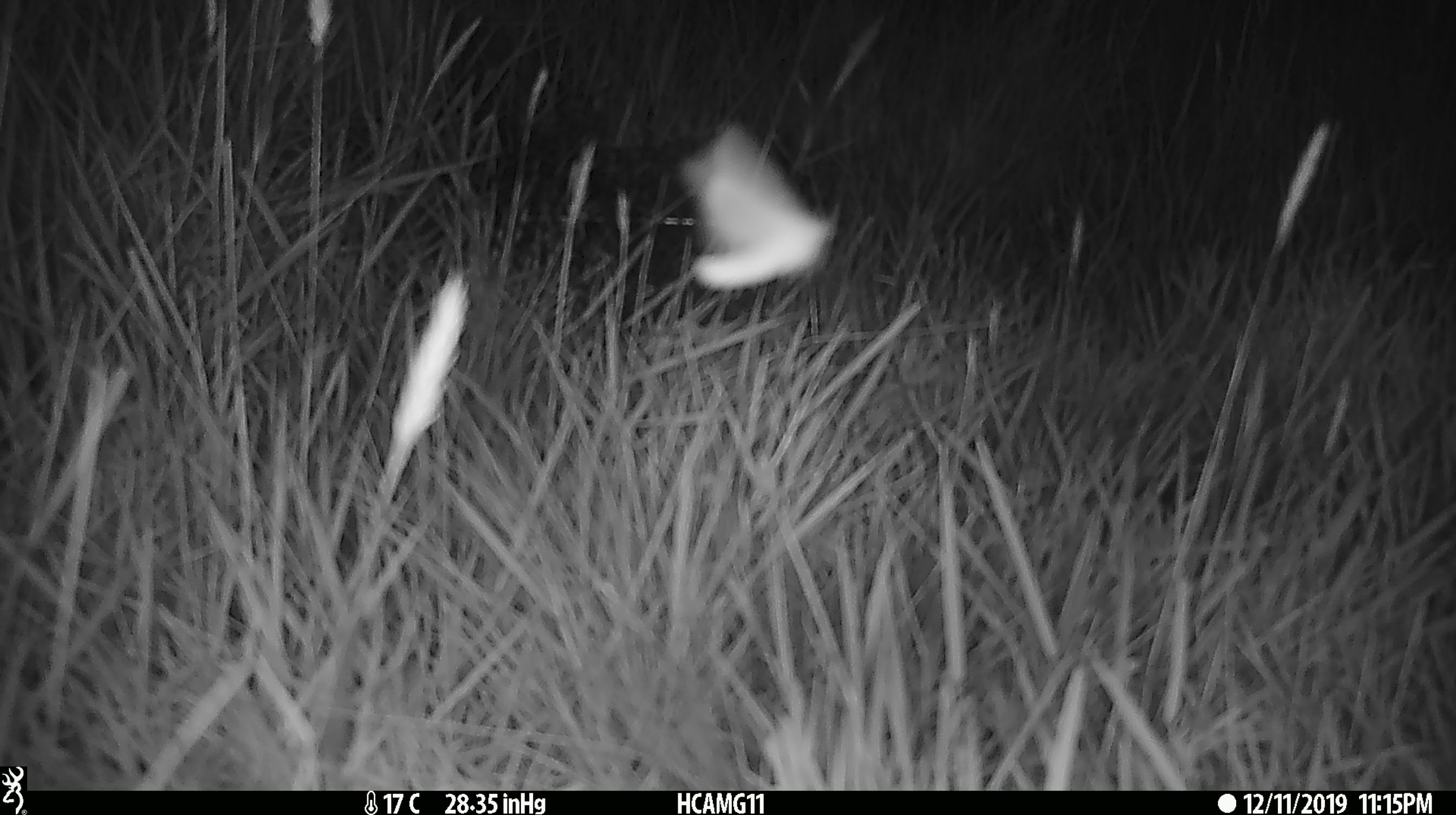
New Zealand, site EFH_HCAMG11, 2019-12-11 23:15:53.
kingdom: Animalia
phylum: Arthropoda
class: Insecta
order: Lepidoptera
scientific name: Lepidoptera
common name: moth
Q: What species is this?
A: Moth (Lepidoptera).